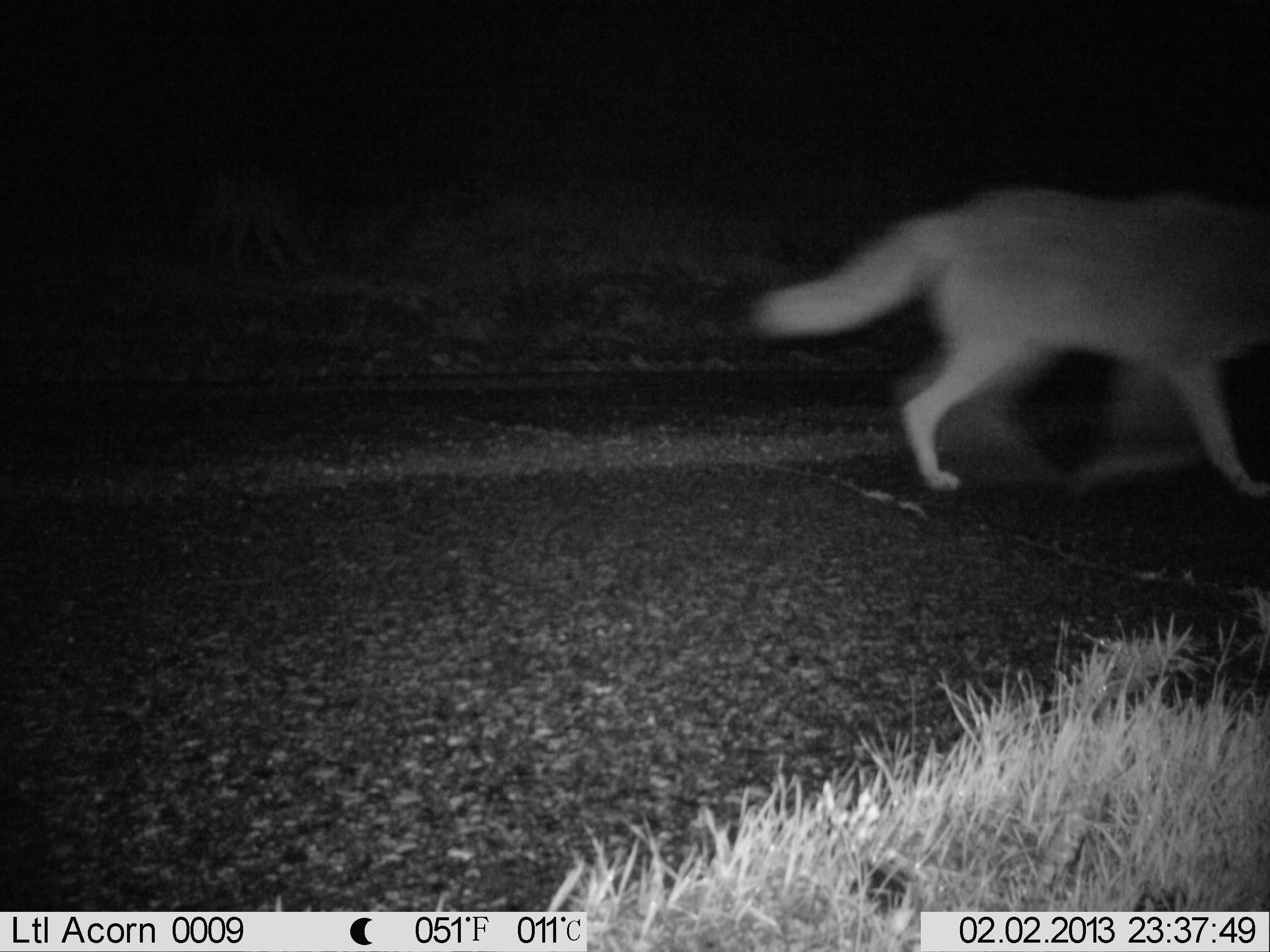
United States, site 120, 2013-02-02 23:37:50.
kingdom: Animalia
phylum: Chordata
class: Mammalia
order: Carnivora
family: Canidae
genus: Canis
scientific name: Canis latrans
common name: coyote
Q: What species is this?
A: Coyote (Canis latrans).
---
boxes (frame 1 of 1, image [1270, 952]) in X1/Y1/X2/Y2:
coyote: 735/165/1265/509